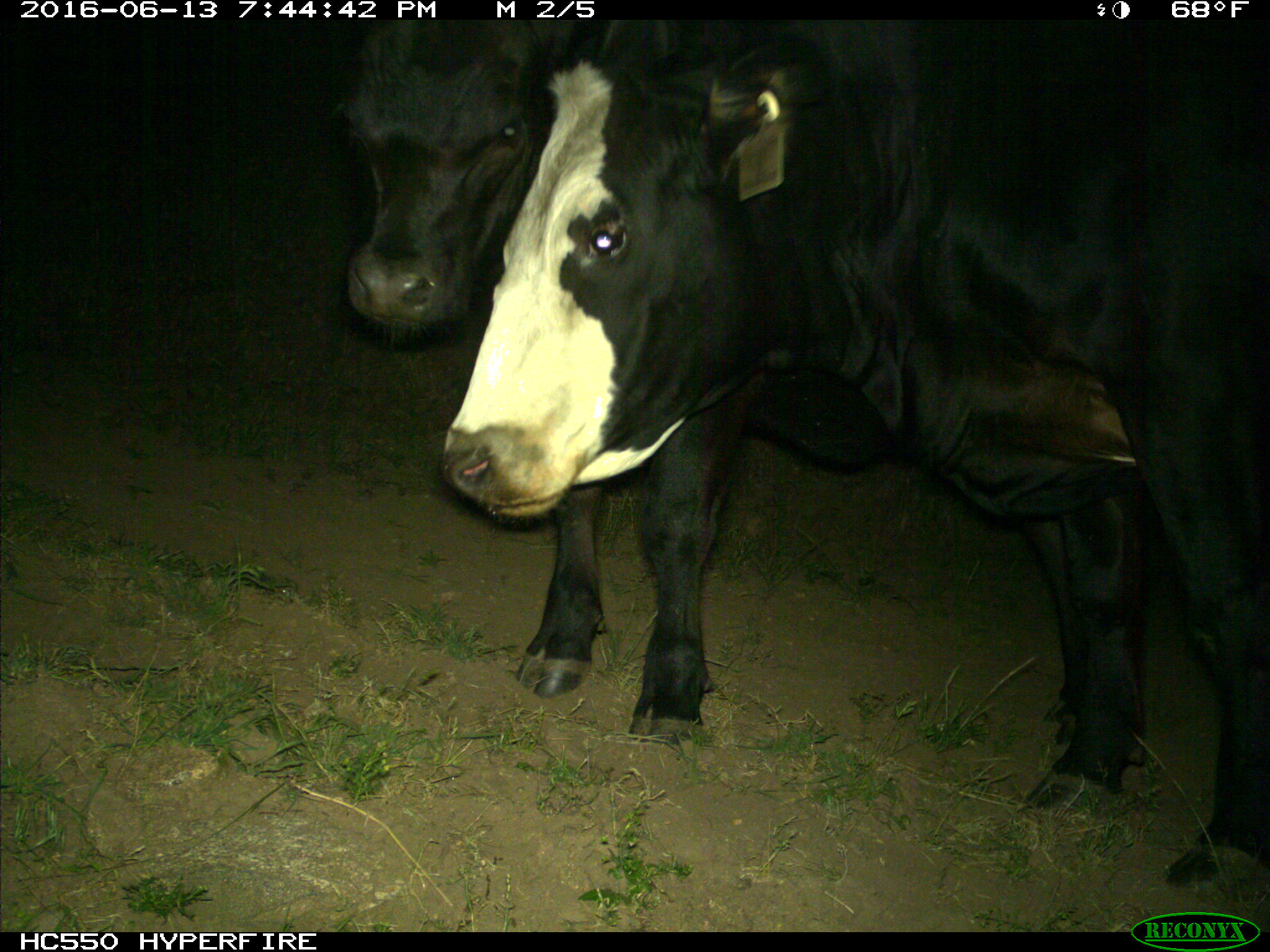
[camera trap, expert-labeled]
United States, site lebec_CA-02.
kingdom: Animalia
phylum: Chordata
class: Mammalia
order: Artiodactyla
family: Bovidae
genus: Bos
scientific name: Bos taurus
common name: domestic cow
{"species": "Bos taurus (domestic cow)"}